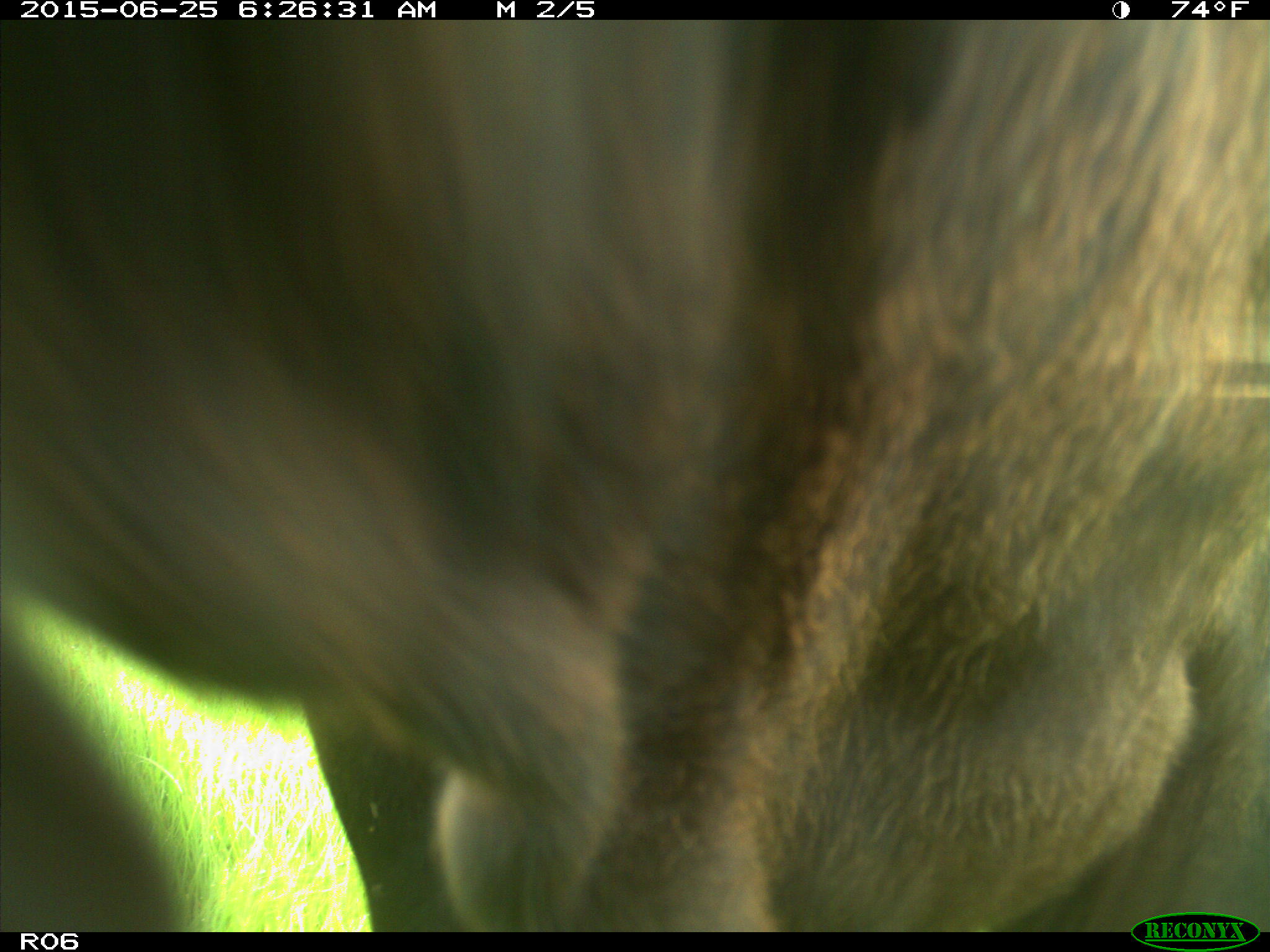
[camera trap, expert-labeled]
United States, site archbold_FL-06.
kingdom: Animalia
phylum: Chordata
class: Mammalia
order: Artiodactyla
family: Bovidae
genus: Bos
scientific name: Bos taurus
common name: domestic cow